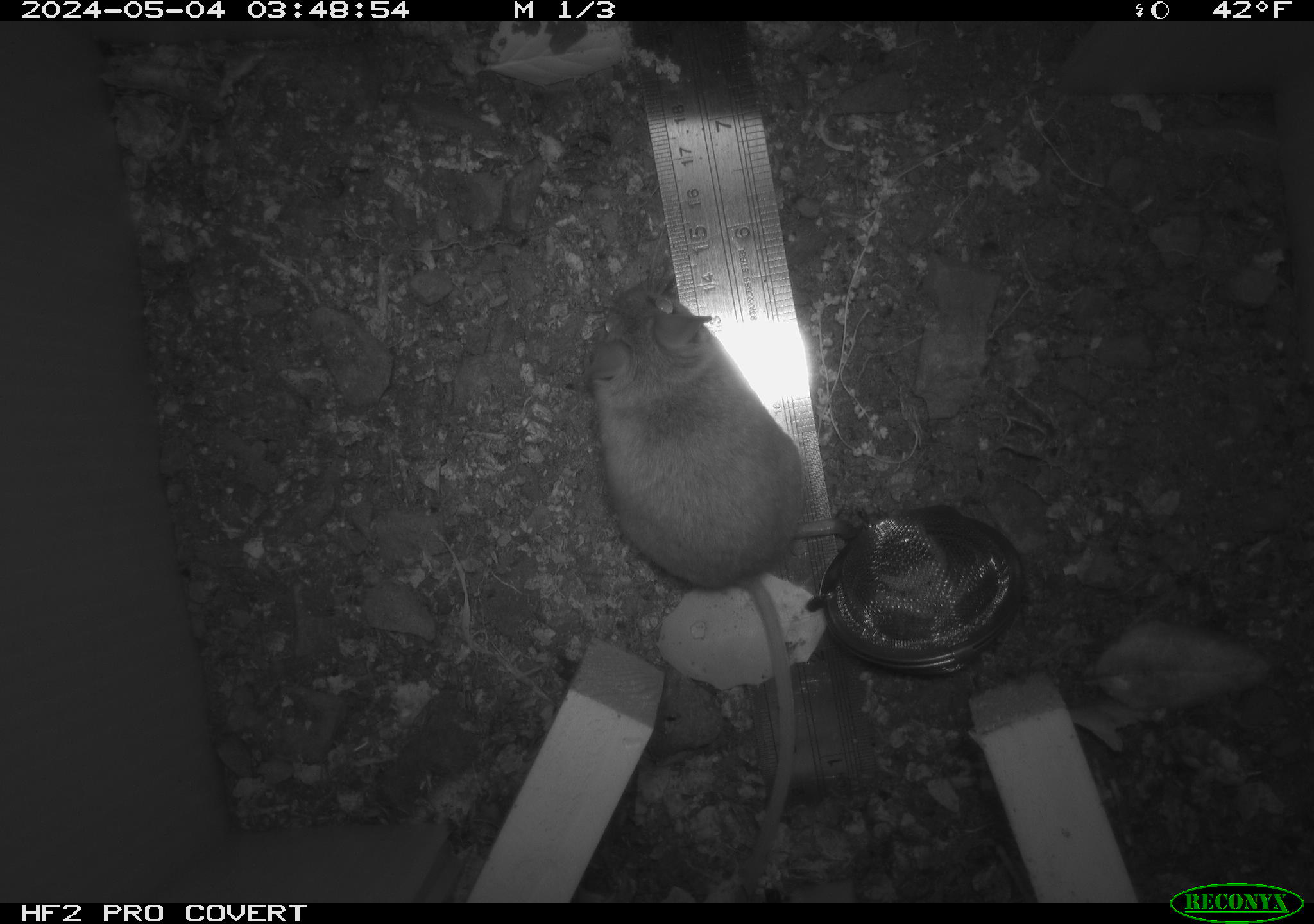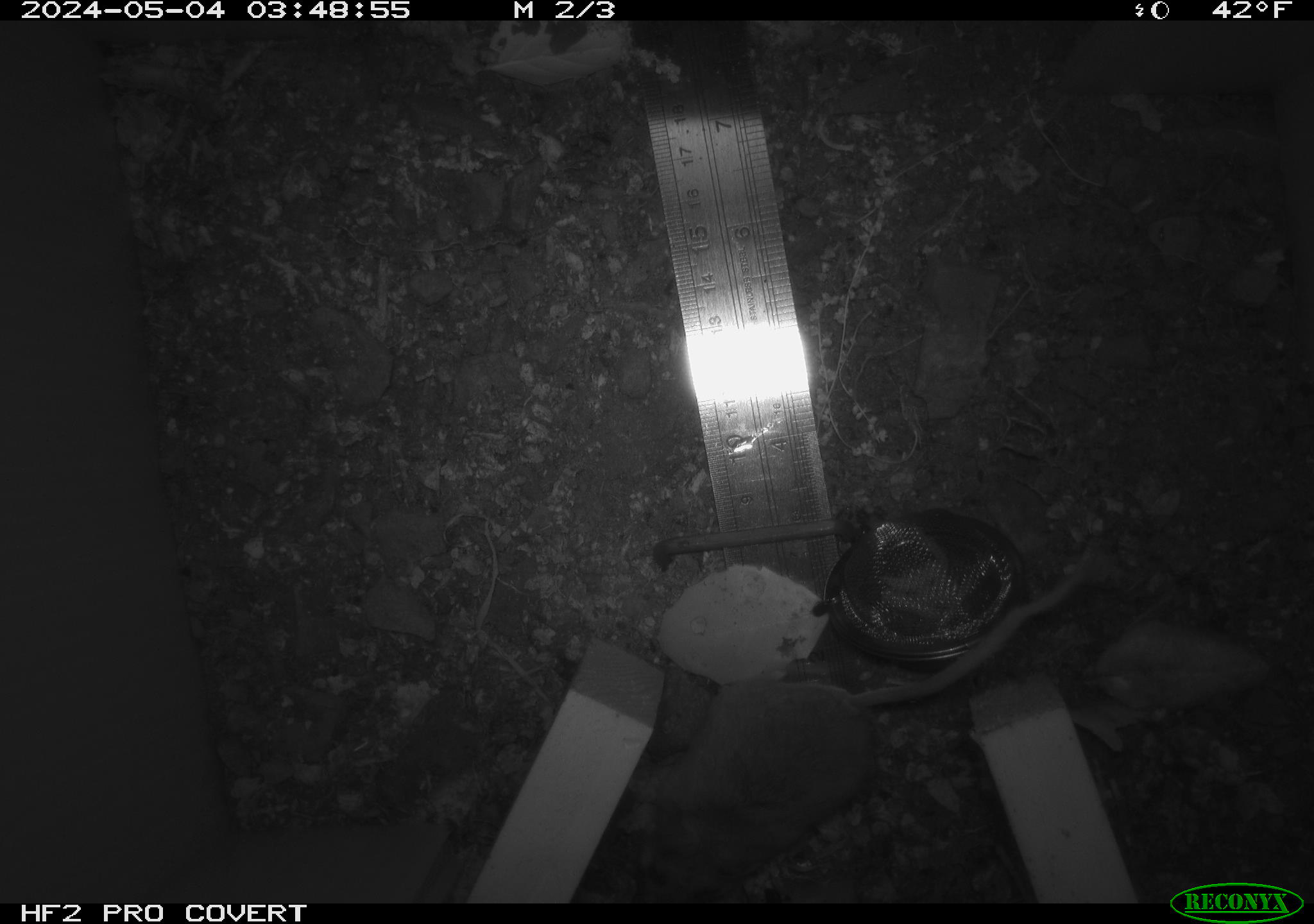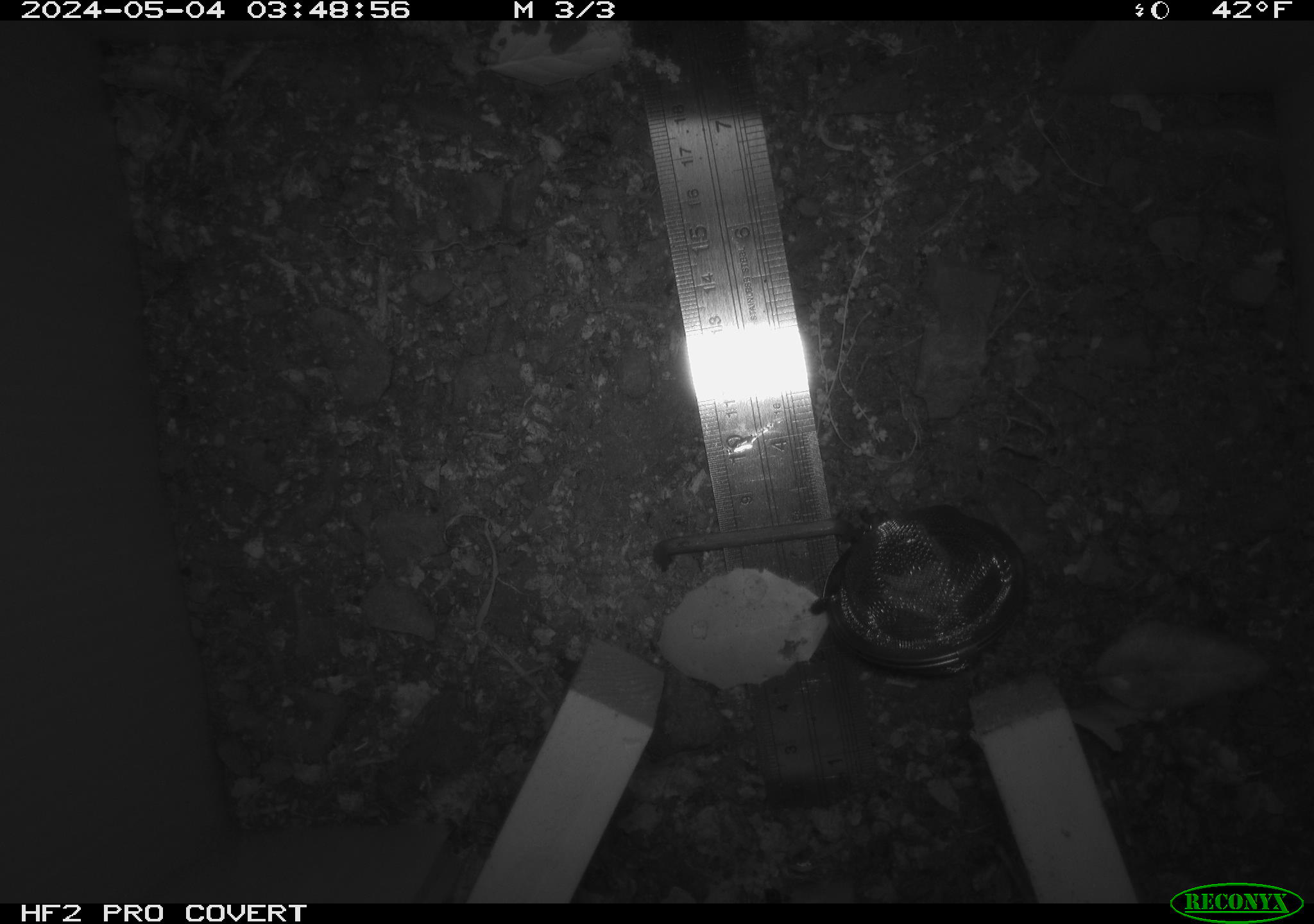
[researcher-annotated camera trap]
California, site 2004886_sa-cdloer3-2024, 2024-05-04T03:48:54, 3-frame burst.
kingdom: Animalia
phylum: Chordata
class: Mammalia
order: Rodentia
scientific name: Rodentia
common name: mouse species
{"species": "mouse species (Rodentia)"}